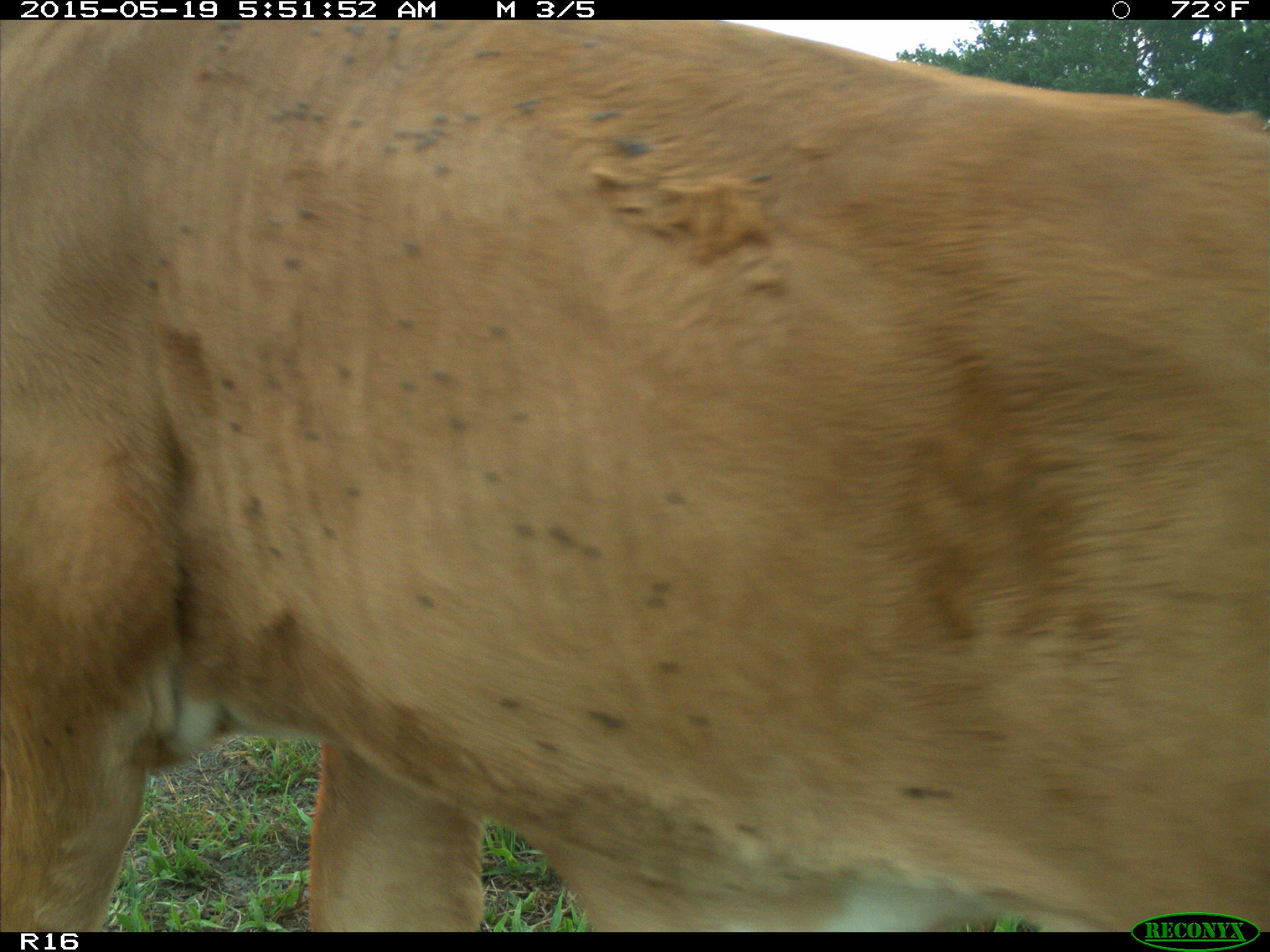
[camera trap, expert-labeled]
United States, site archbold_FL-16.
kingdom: Animalia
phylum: Chordata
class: Mammalia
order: Artiodactyla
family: Bovidae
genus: Bos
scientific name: Bos taurus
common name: domestic cow